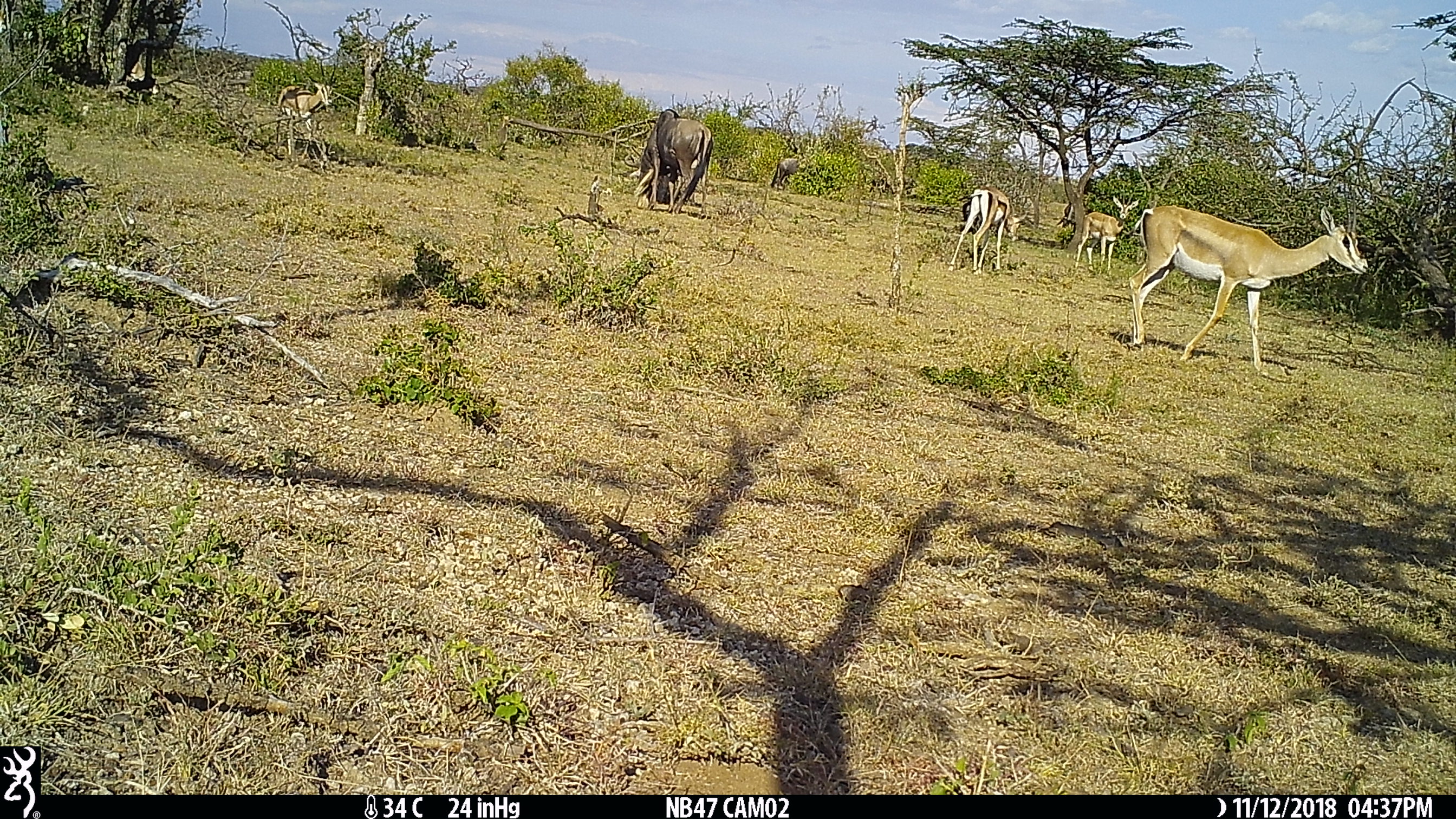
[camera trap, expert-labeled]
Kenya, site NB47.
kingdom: Animalia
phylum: Chordata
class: Mammalia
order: Artiodactyla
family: Bovidae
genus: Nanger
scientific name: Nanger granti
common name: grant's gazelle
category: gazelle grants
Gazelle grants (grant's gazelle) (Nanger granti).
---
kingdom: Animalia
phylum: Chordata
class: Mammalia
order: Artiodactyla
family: Bovidae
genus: Connochaetes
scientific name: Connochaetes taurinus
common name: blue wildebeest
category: wildebeest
Wildebeest (blue wildebeest) (Connochaetes taurinus).